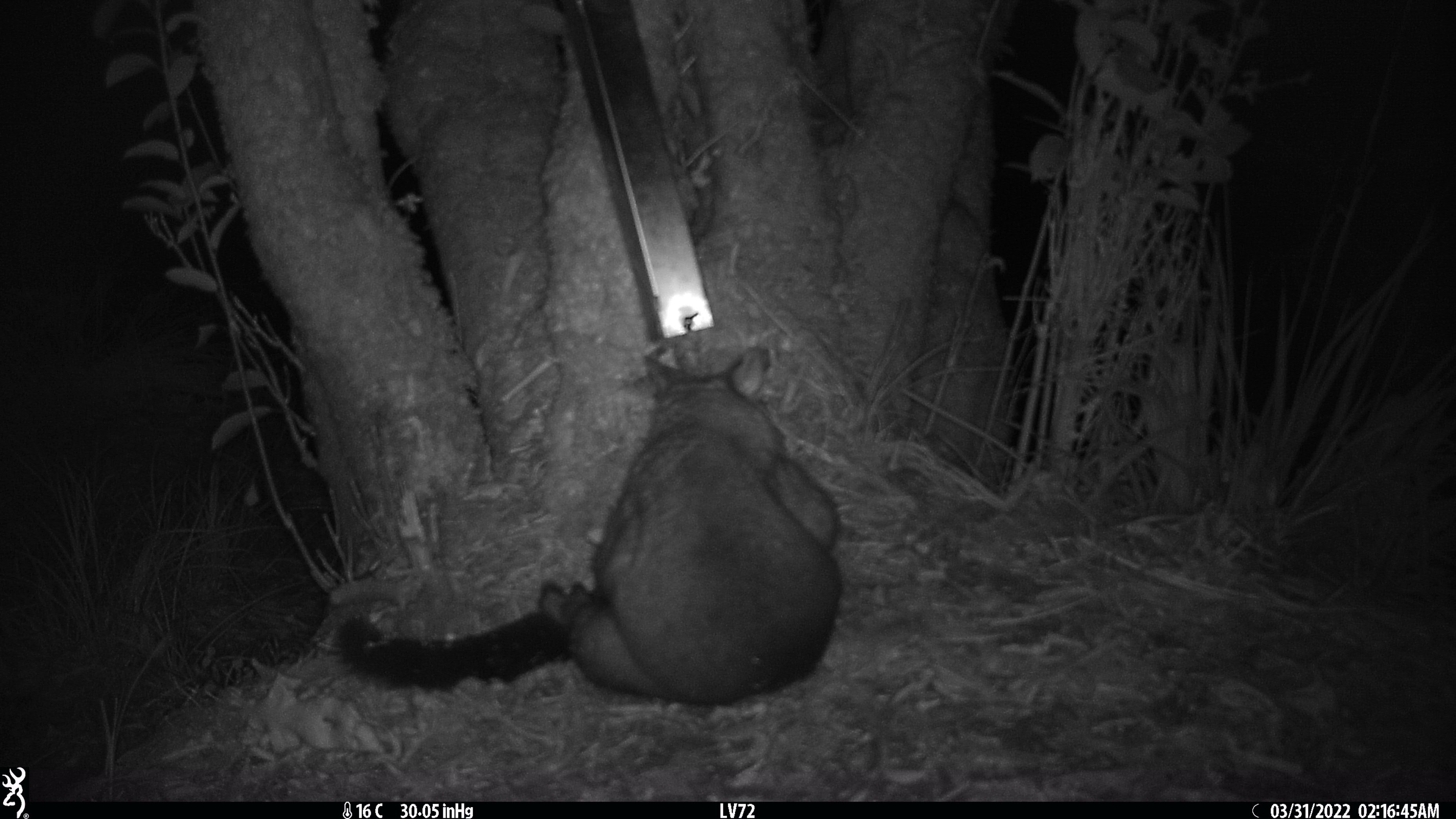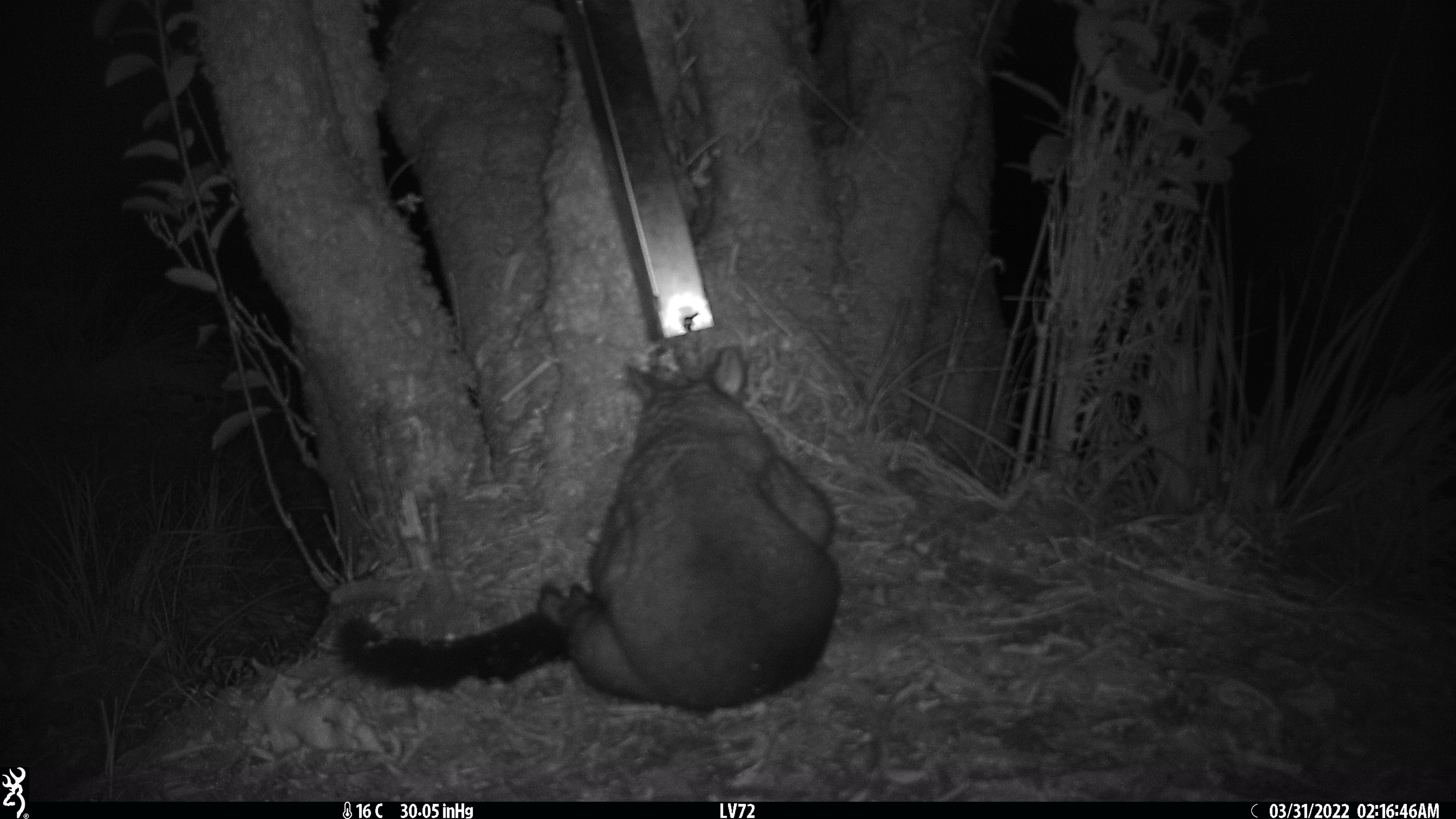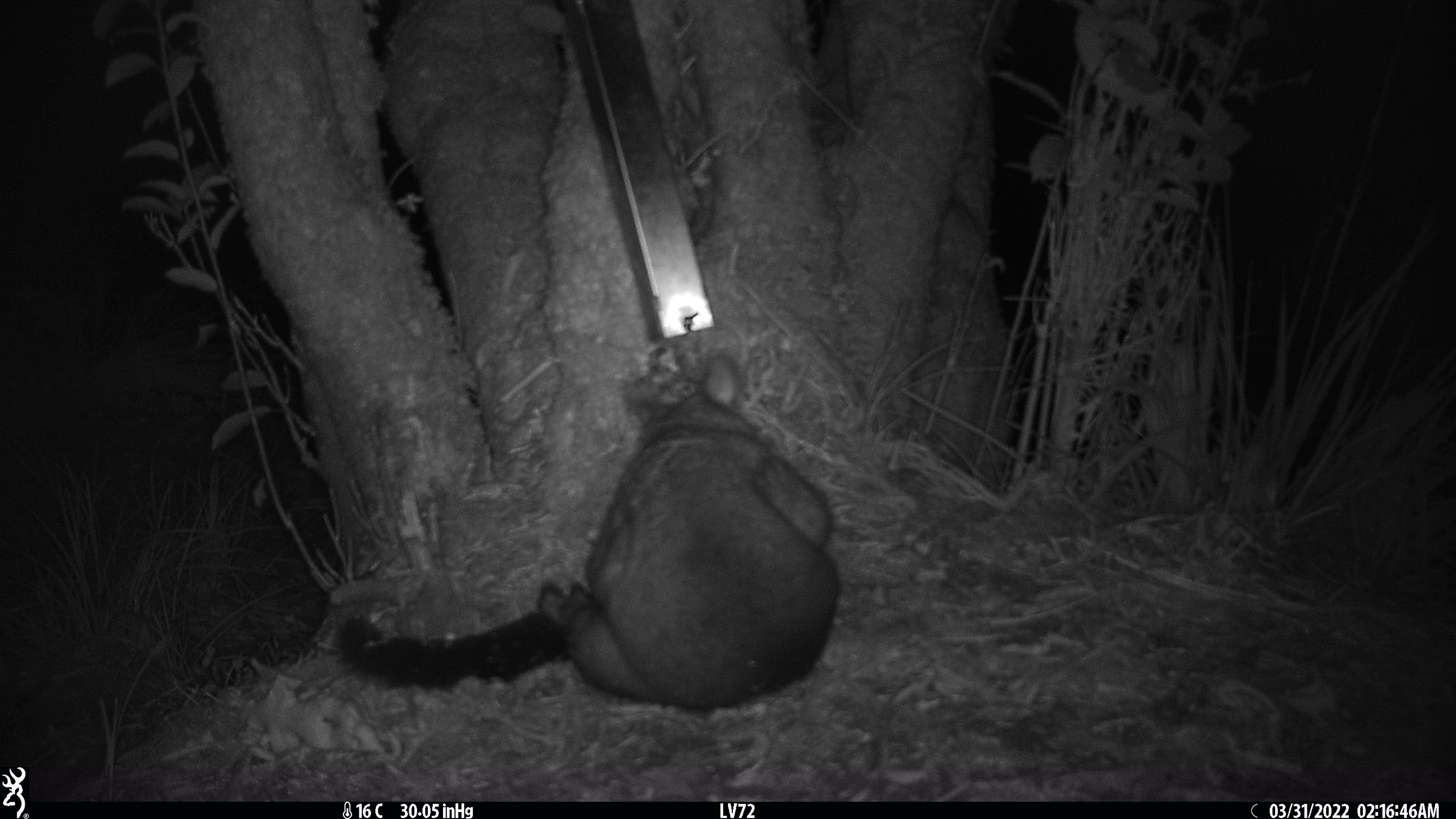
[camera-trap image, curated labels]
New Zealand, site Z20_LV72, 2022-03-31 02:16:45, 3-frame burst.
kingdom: Animalia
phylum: Chordata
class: Mammalia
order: Diprotodontia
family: Phalangeridae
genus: Trichosurus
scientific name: Trichosurus vulpecula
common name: common brushtail possum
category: possum